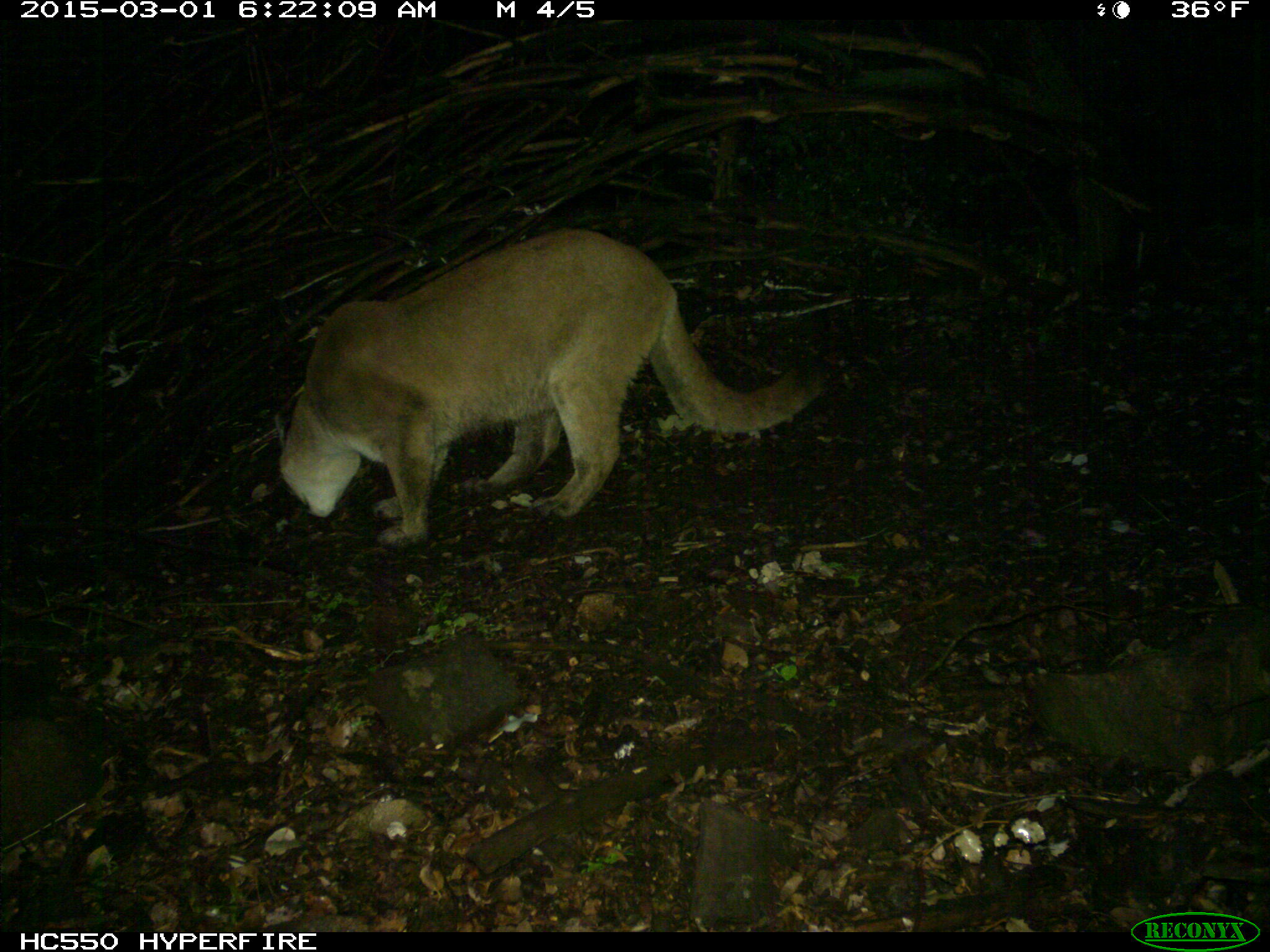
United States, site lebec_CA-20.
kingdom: Animalia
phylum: Chordata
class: Mammalia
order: Carnivora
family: Felidae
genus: Puma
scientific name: Puma concolor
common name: mountain lion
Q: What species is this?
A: Puma concolor (mountain lion).